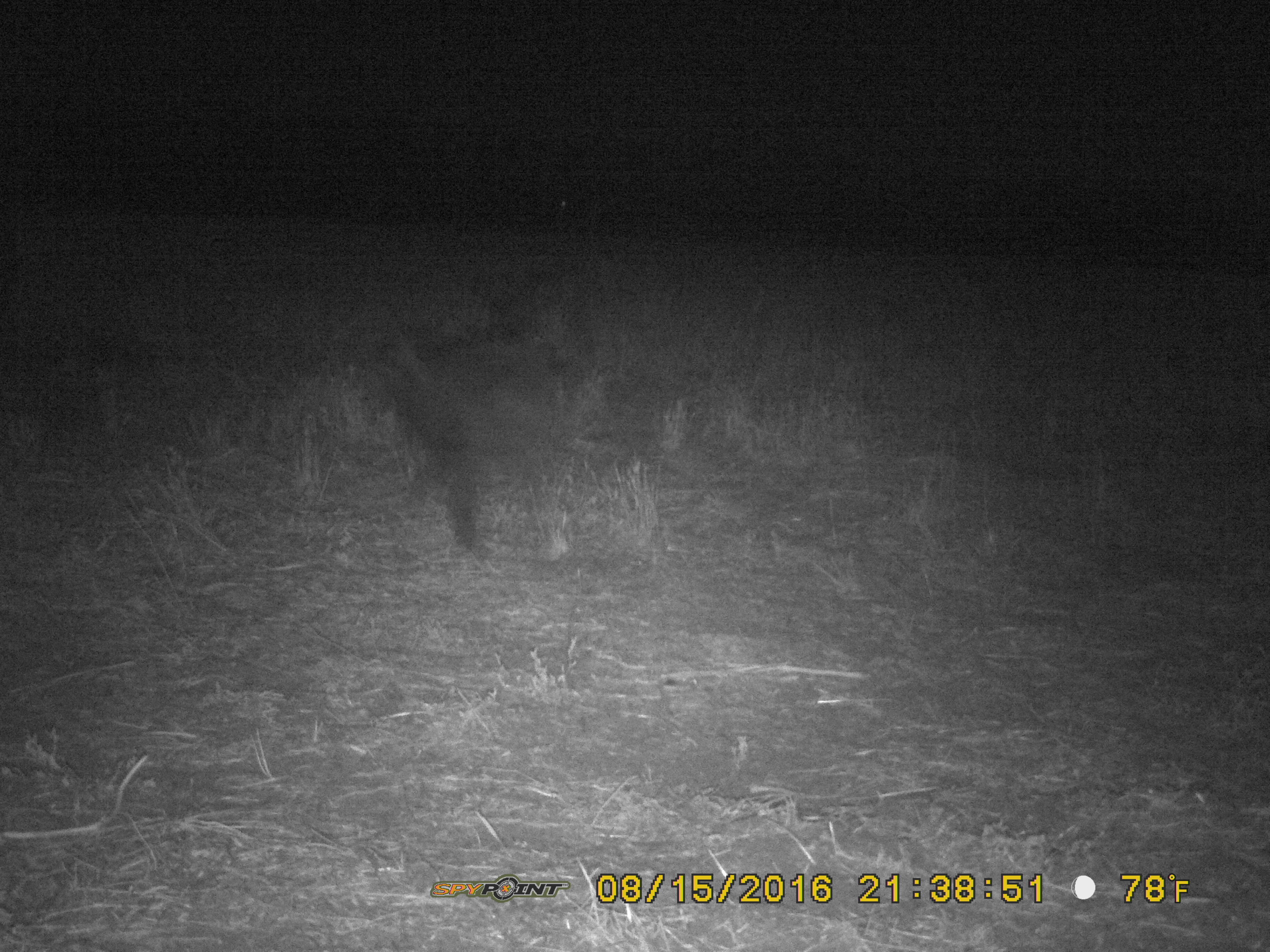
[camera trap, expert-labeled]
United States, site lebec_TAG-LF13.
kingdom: Animalia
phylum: Chordata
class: Mammalia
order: Artiodactyla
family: Suidae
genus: Sus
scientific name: Sus scrofa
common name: wild boar